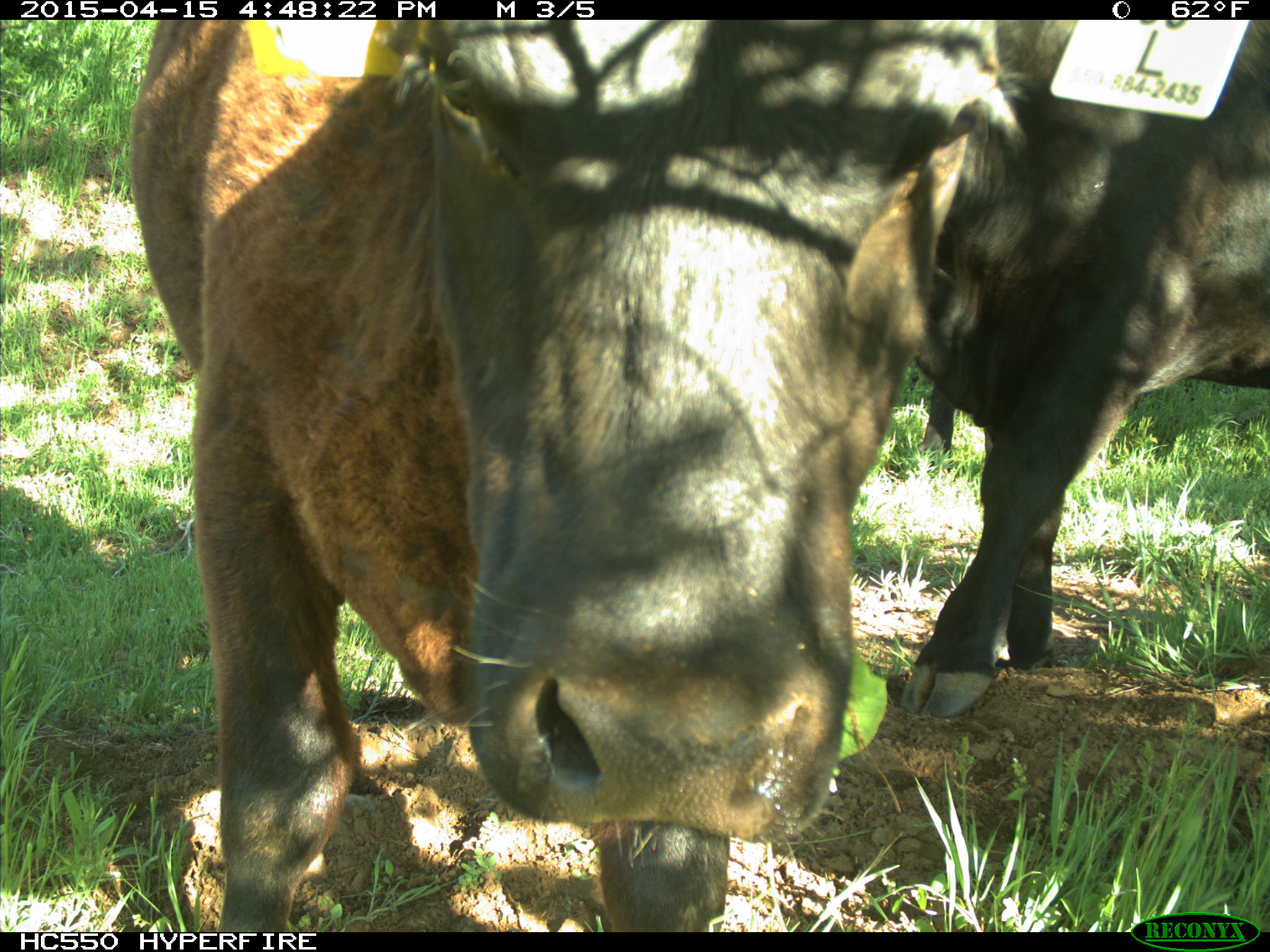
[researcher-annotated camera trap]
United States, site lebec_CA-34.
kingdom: Animalia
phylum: Chordata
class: Mammalia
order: Artiodactyla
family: Bovidae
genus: Bos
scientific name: Bos taurus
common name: domestic cow